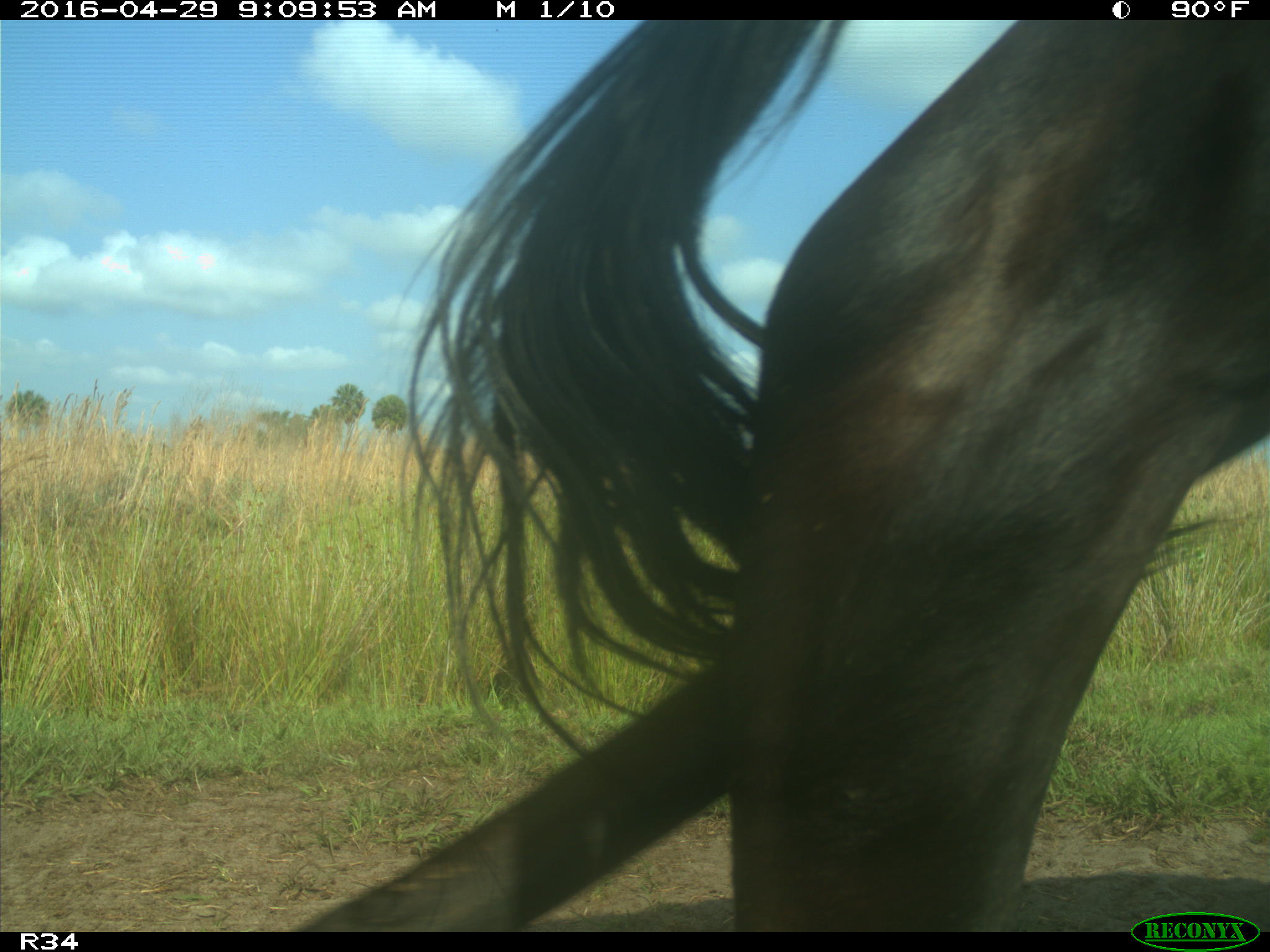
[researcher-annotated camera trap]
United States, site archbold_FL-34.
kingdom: Animalia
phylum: Chordata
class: Mammalia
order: Artiodactyla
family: Bovidae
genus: Bos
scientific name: Bos taurus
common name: domestic cow